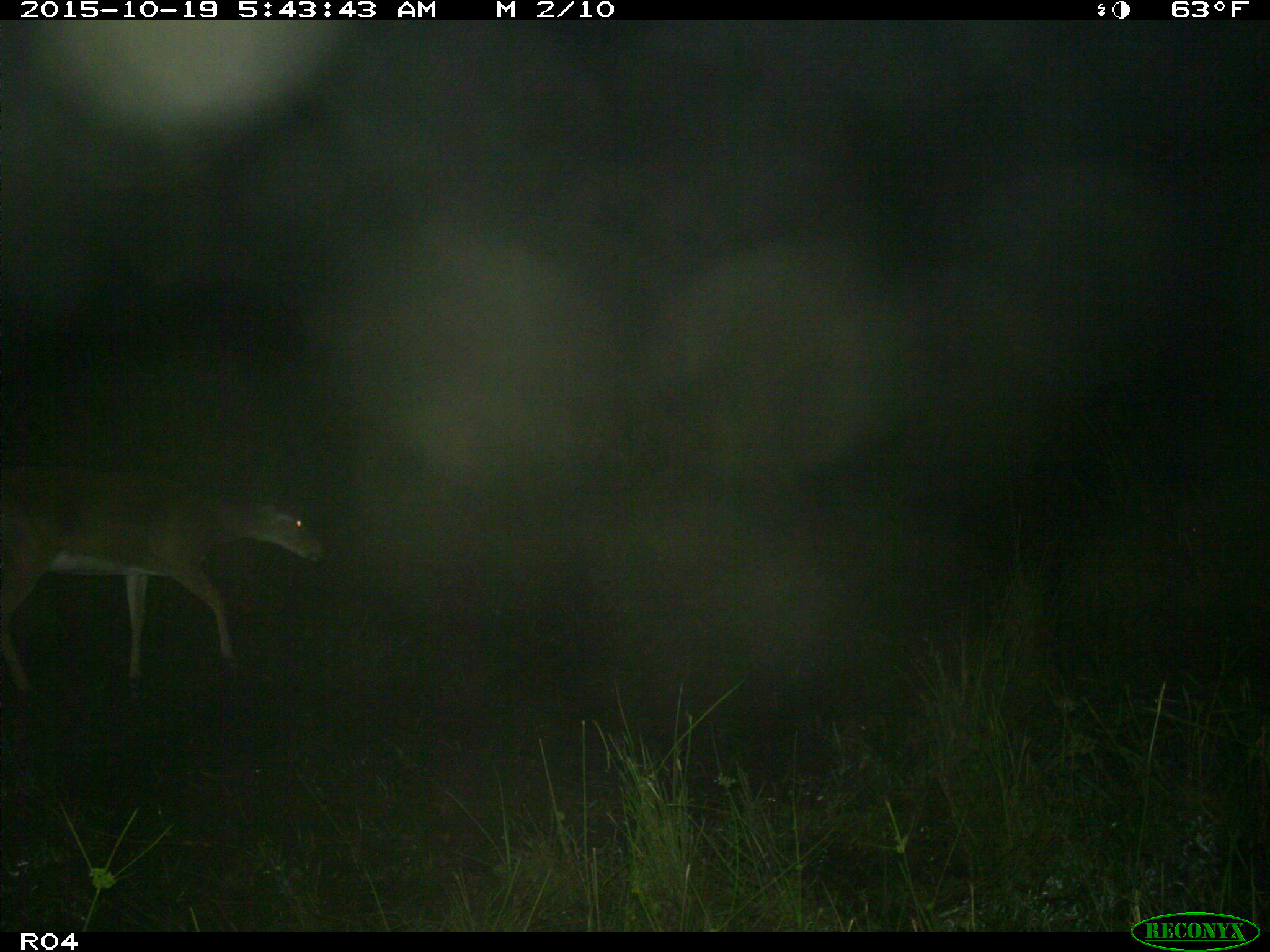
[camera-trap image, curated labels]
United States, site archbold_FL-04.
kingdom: Animalia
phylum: Chordata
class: Mammalia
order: Artiodactyla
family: Cervidae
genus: Odocoileus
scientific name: Odocoileus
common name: deer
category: unidentified deer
Unidentified deer (deer) (Odocoileus).